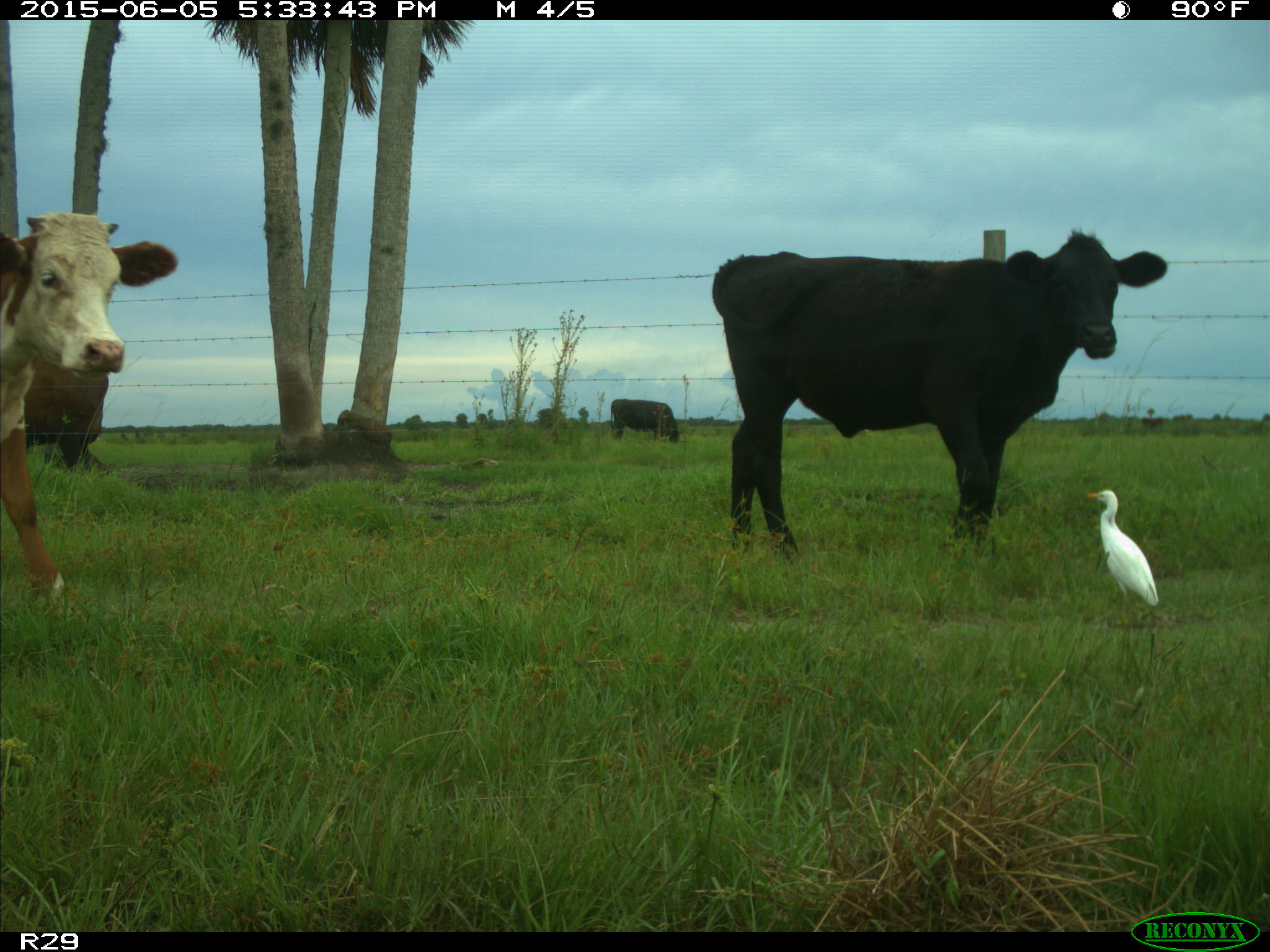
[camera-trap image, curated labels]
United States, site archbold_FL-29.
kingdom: Animalia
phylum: Chordata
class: Mammalia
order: Artiodactyla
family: Bovidae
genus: Bos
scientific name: Bos taurus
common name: domestic cow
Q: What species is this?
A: Bos taurus (domestic cow).